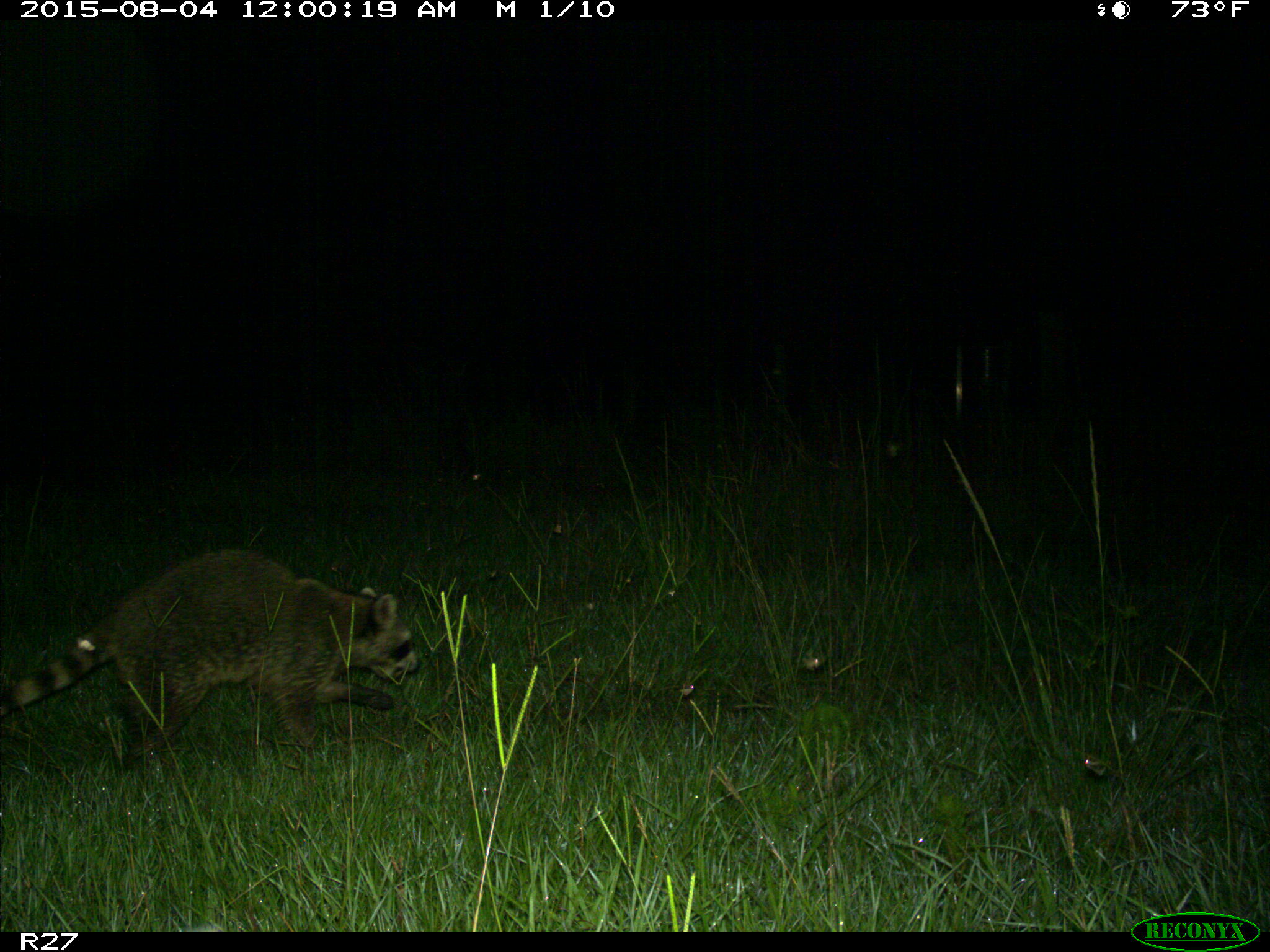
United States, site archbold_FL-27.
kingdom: Animalia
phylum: Chordata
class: Mammalia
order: Carnivora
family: Procyonidae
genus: Procyon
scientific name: Procyon lotor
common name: common raccoon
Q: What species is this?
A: Procyon lotor (common raccoon).